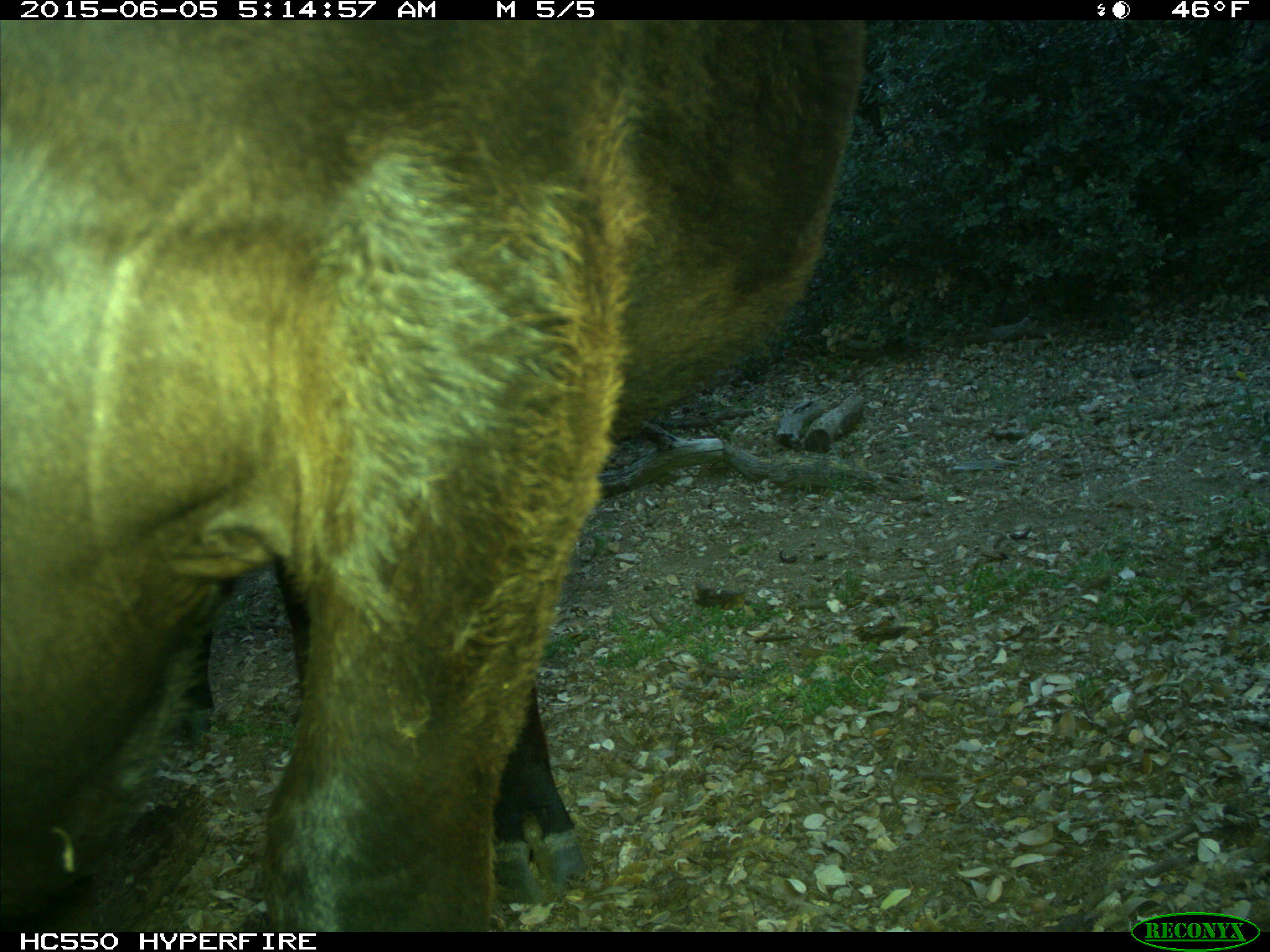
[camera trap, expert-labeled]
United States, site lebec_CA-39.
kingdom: Animalia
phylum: Chordata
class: Mammalia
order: Artiodactyla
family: Bovidae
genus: Bos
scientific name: Bos taurus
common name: domestic cow